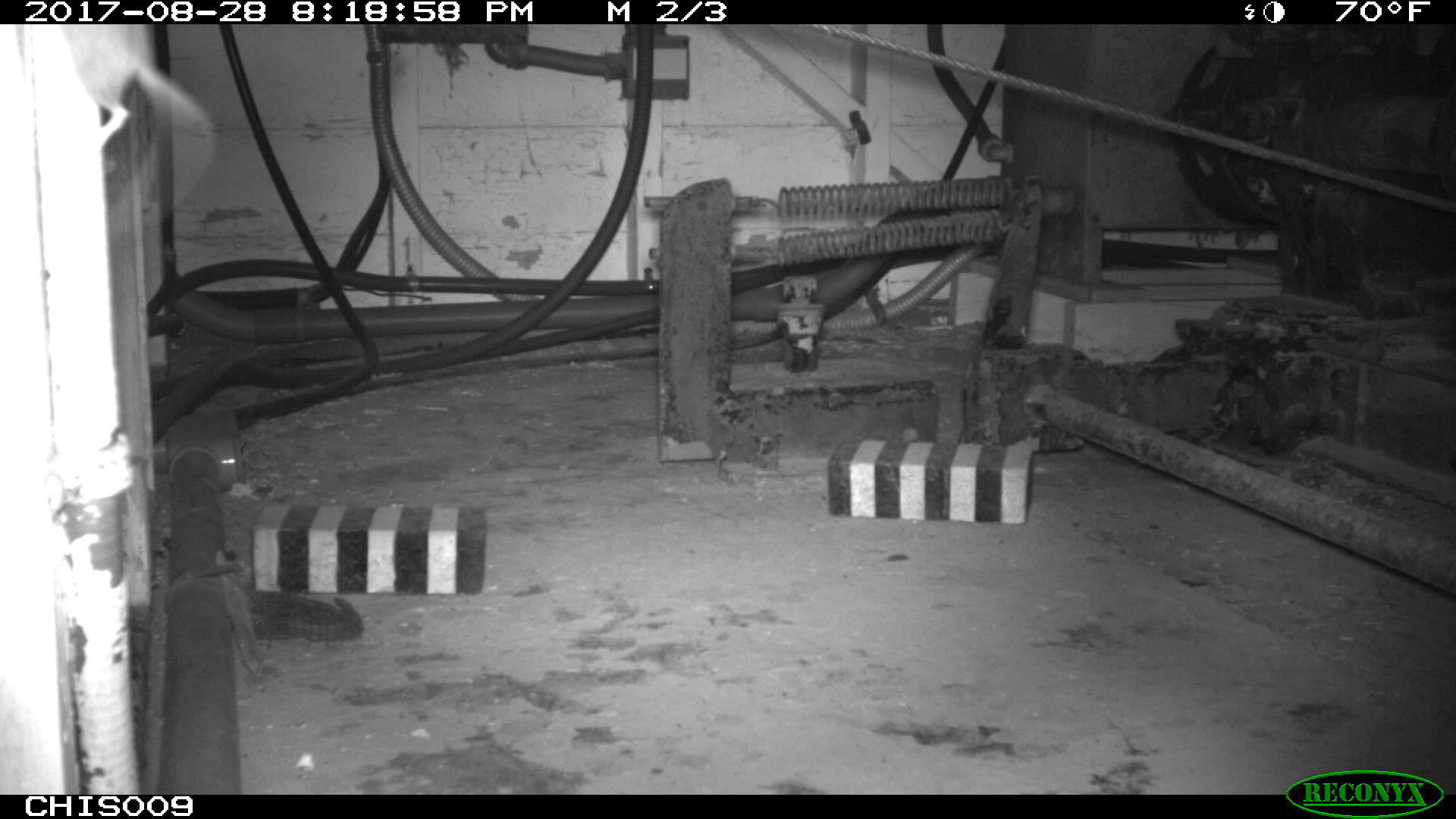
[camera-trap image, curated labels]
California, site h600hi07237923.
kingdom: Animalia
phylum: Chordata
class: Mammalia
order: Rodentia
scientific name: Rodentia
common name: rodent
Rodent (Rodentia).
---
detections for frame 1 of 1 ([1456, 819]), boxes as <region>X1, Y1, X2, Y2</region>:
rodent: <region>55, 24, 218, 218</region>